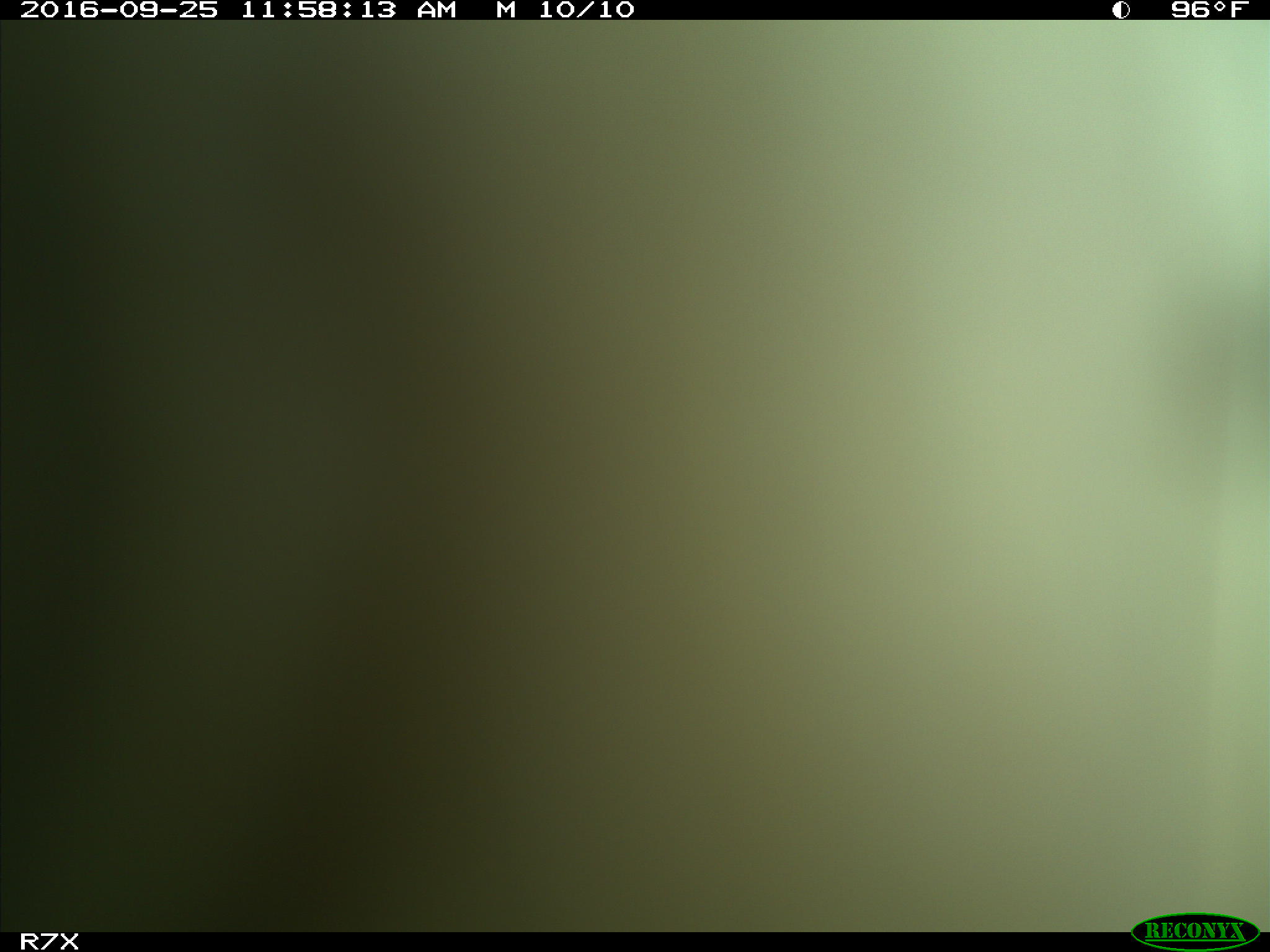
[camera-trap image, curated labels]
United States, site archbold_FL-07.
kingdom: Animalia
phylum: Chordata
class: Mammalia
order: Artiodactyla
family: Bovidae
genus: Bos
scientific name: Bos taurus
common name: domestic cow